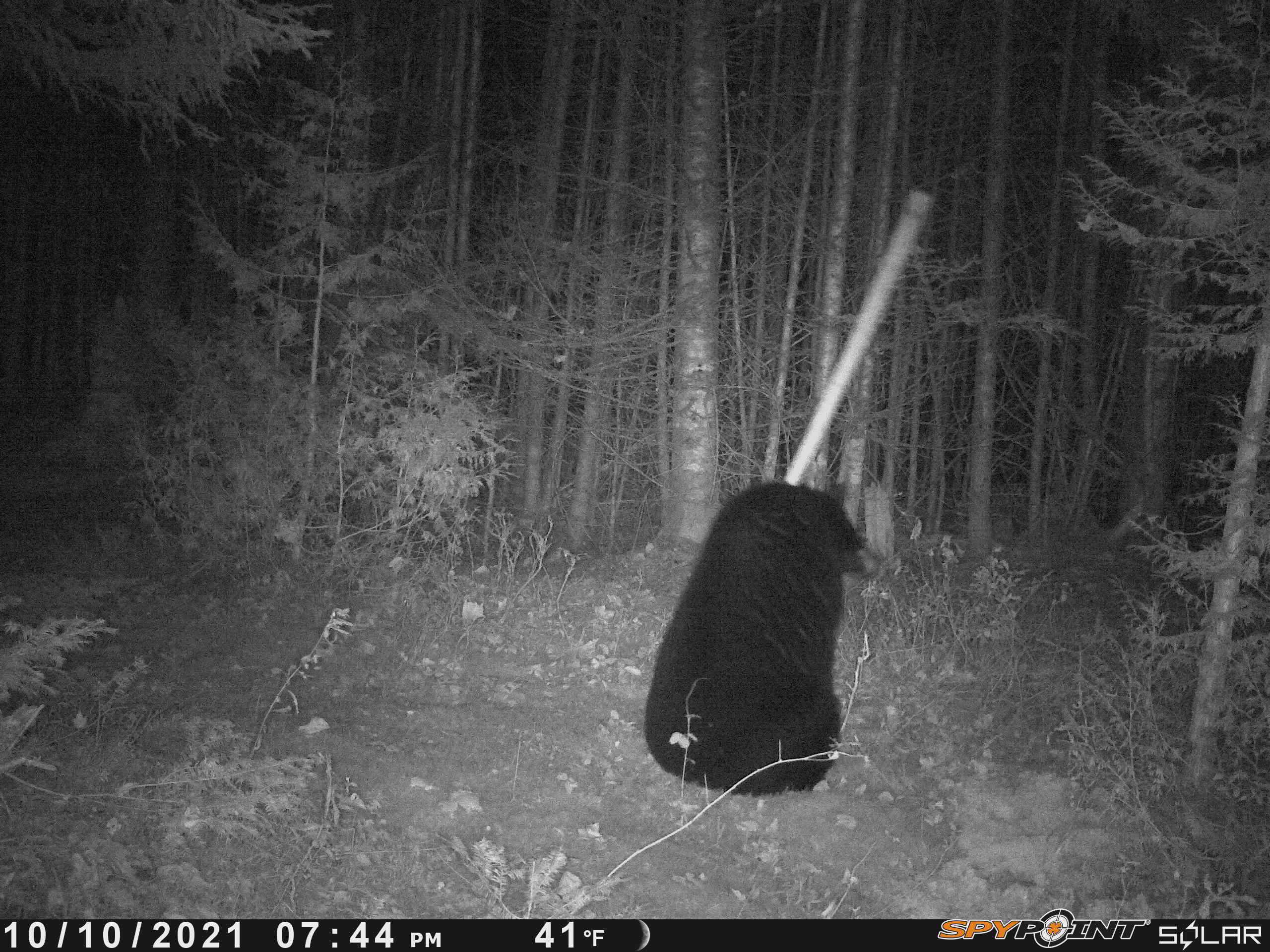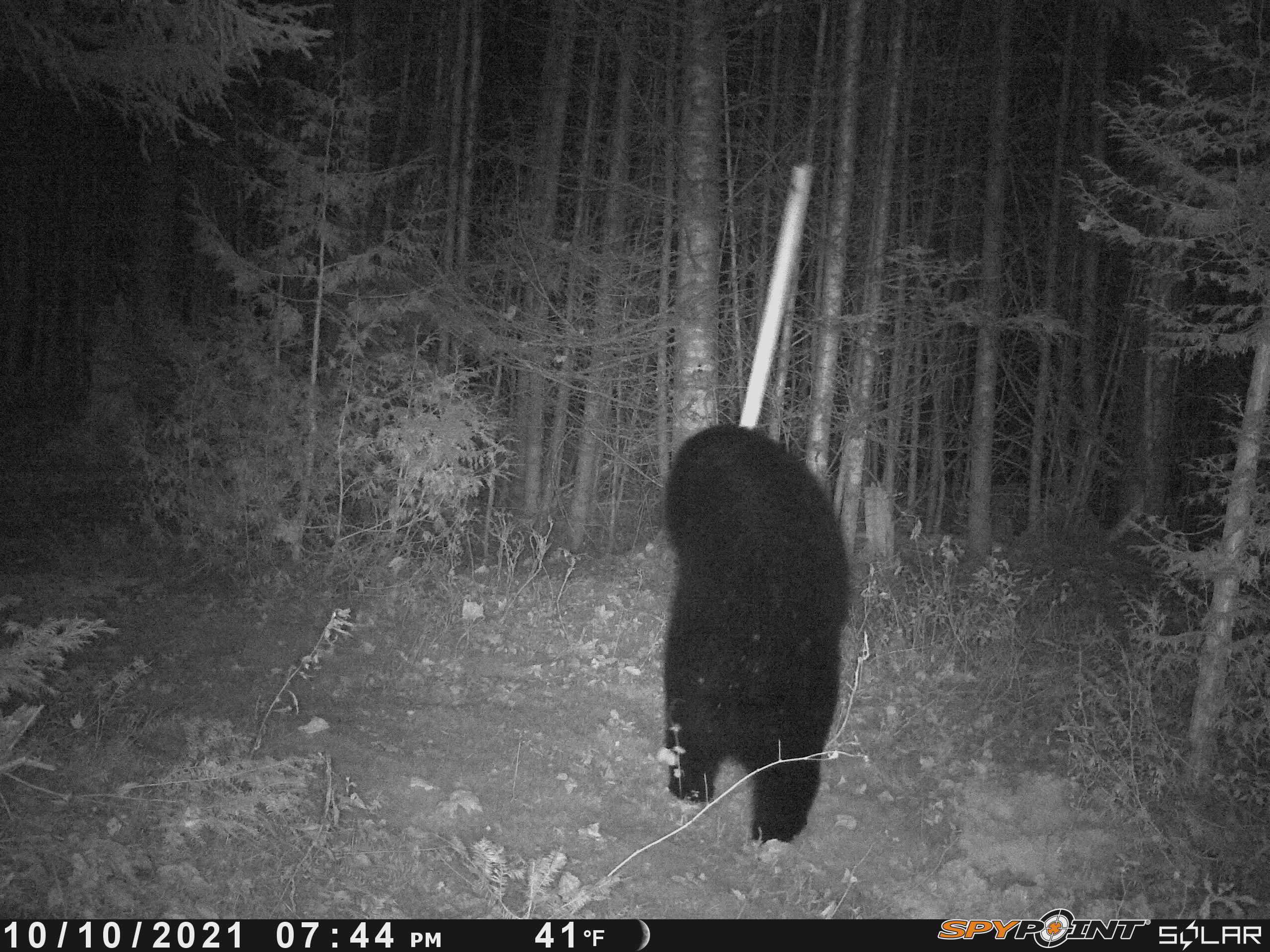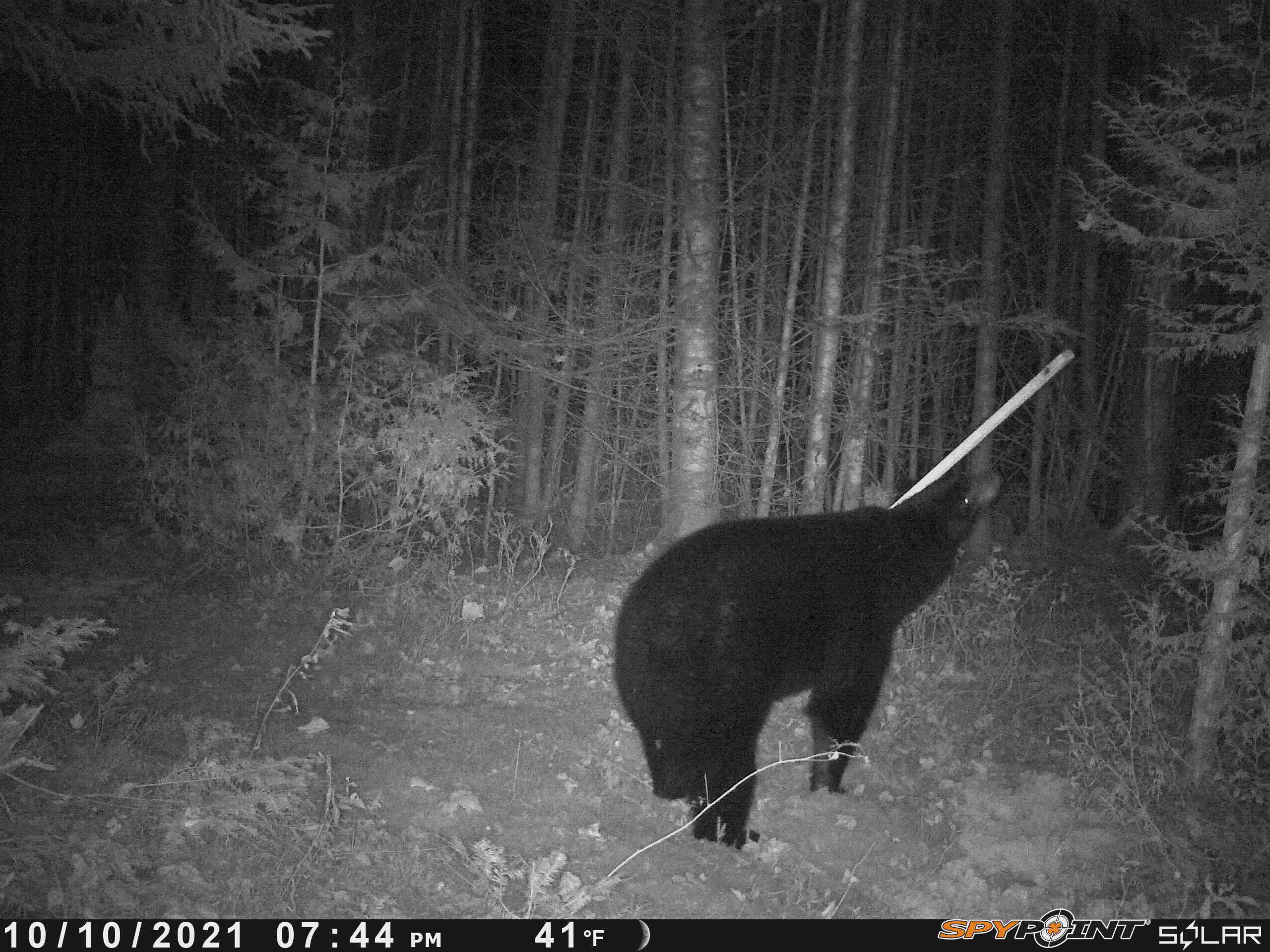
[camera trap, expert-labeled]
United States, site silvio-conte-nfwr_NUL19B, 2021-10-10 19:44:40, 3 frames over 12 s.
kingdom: Animalia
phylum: Chordata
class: Mammalia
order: Carnivora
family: Ursidae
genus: Ursus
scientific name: Ursus americanus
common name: black bear